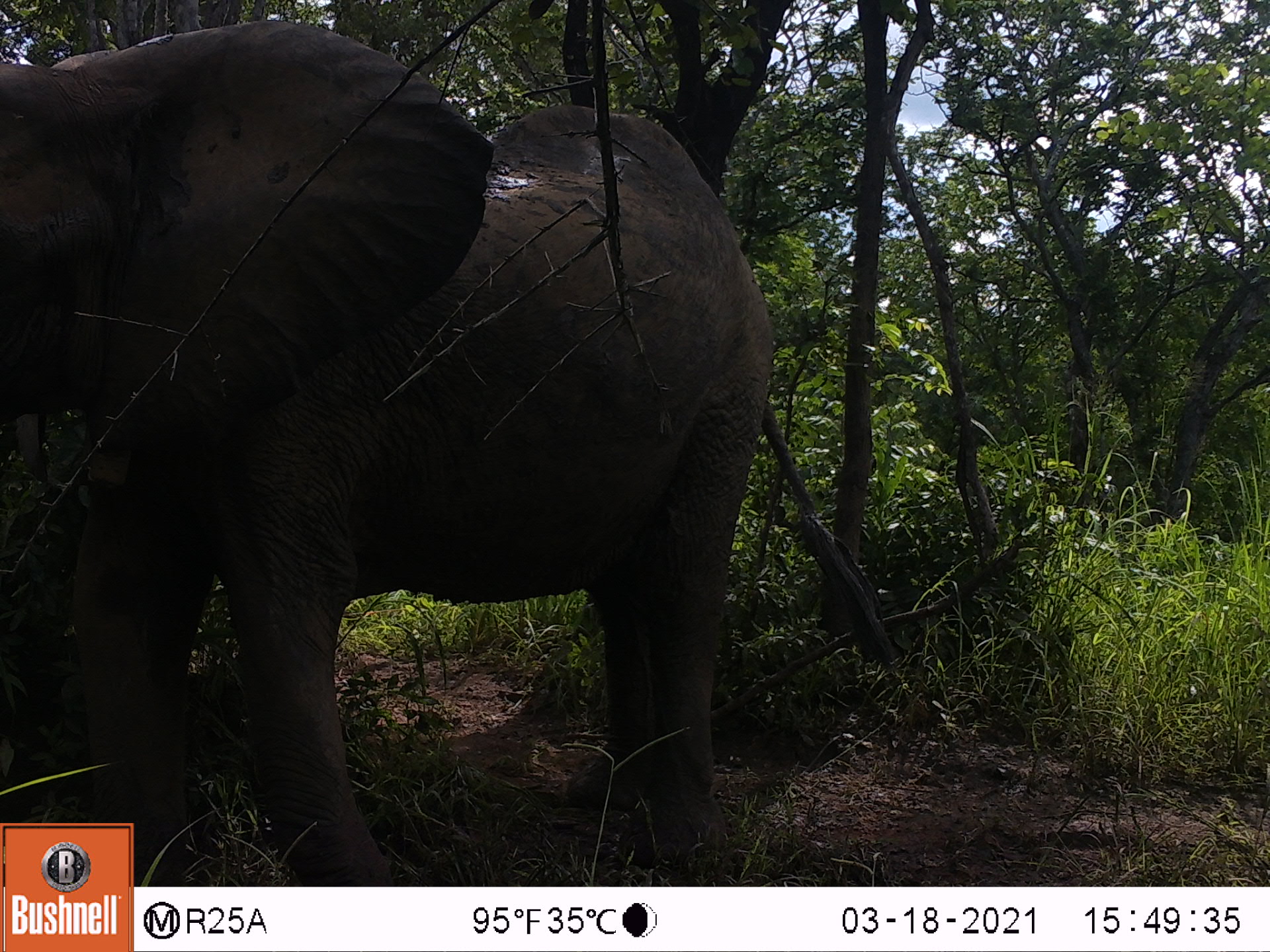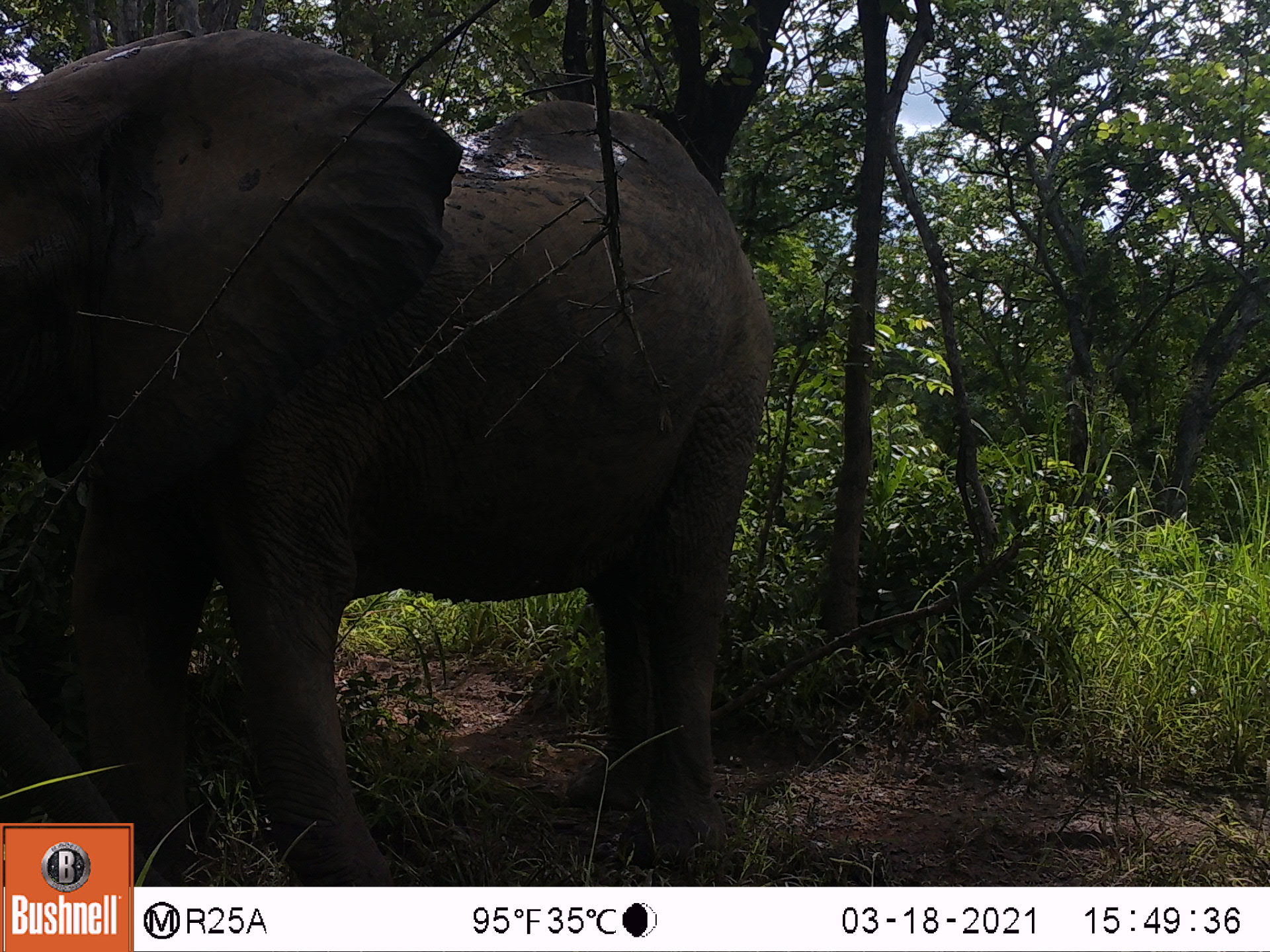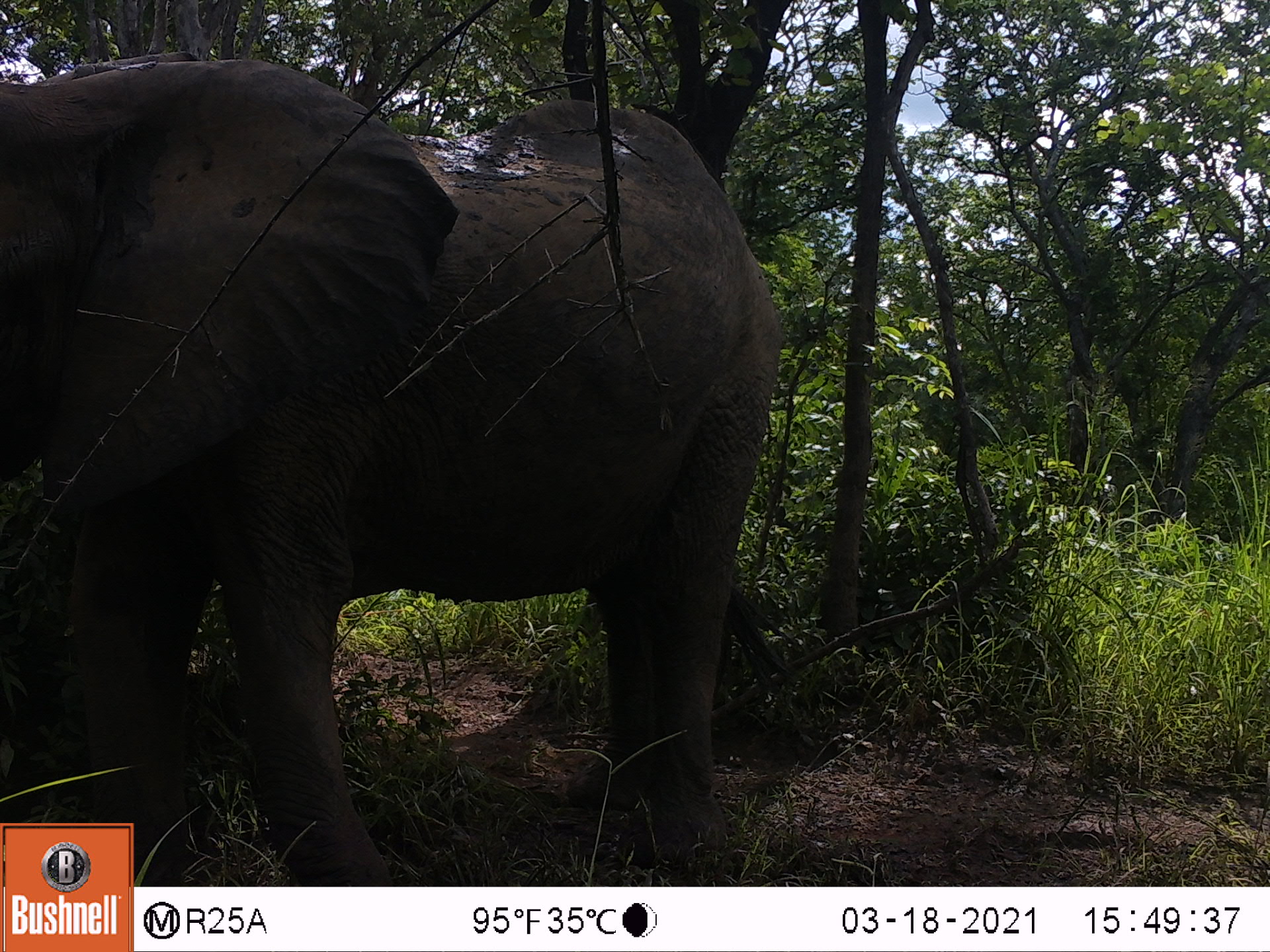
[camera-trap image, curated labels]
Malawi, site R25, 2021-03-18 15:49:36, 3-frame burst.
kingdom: Animalia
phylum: Chordata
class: Mammalia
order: Proboscidea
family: Elephantidae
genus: Loxodonta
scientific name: Loxodonta africana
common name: african savanna elephant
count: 1